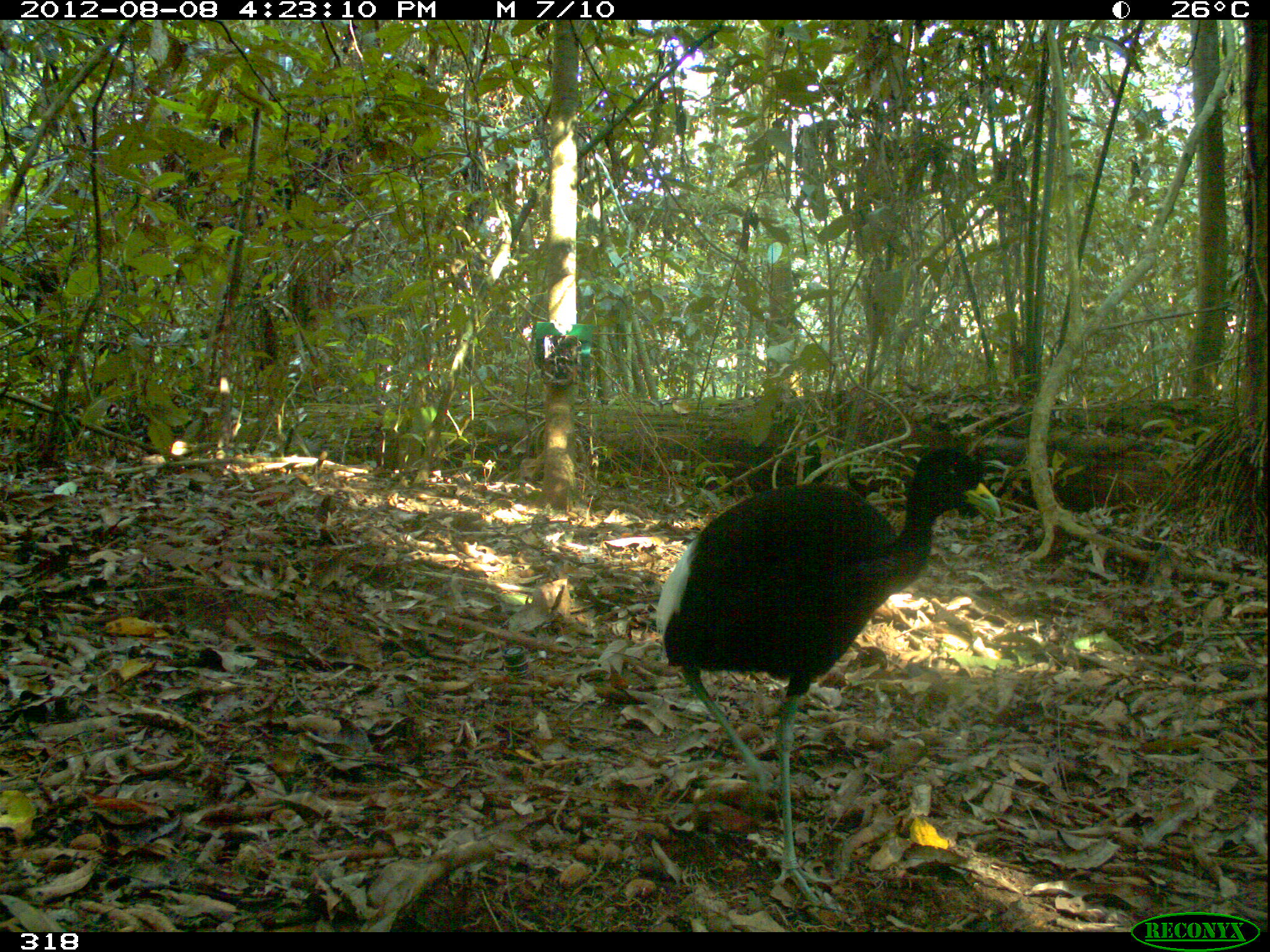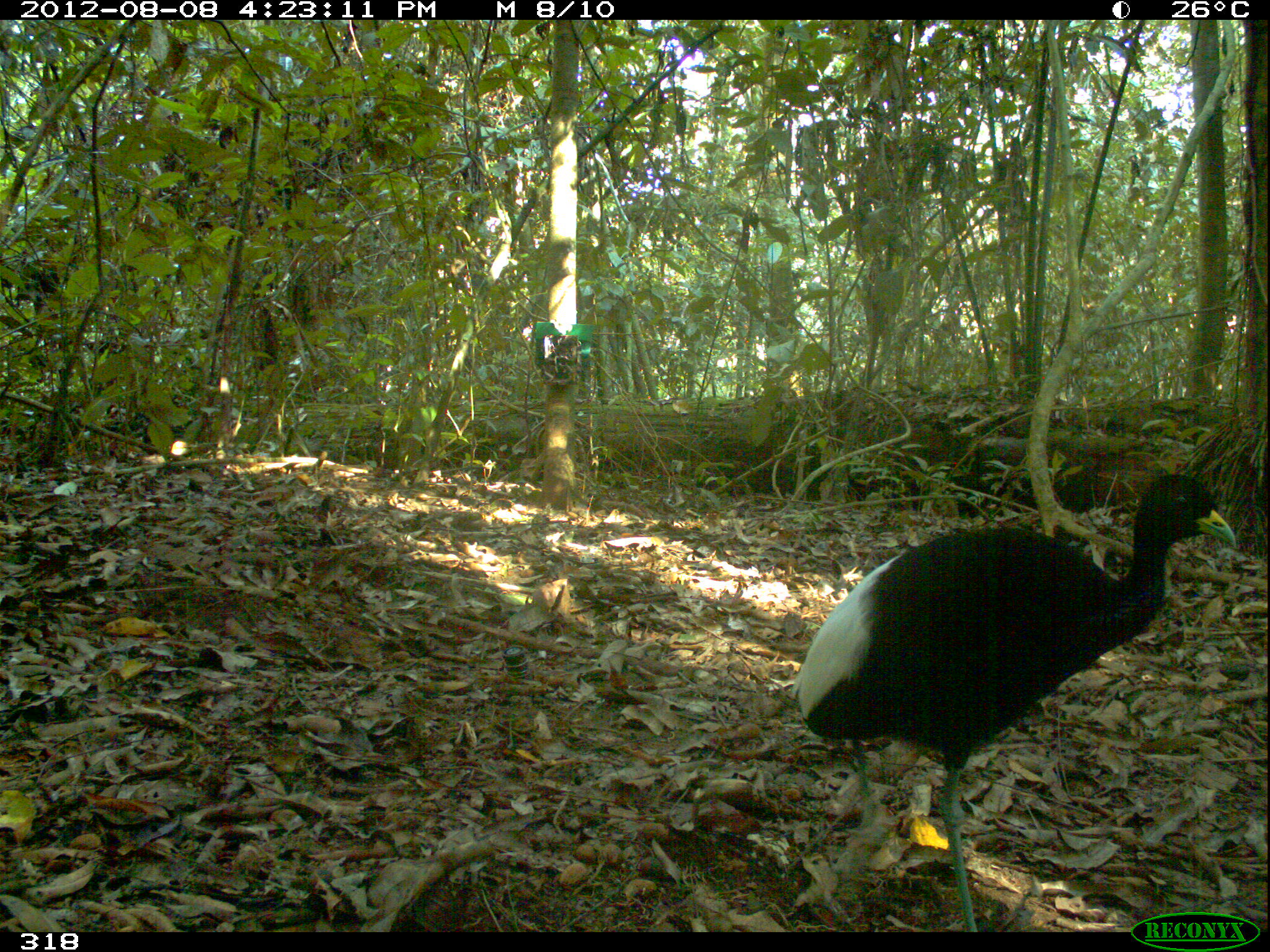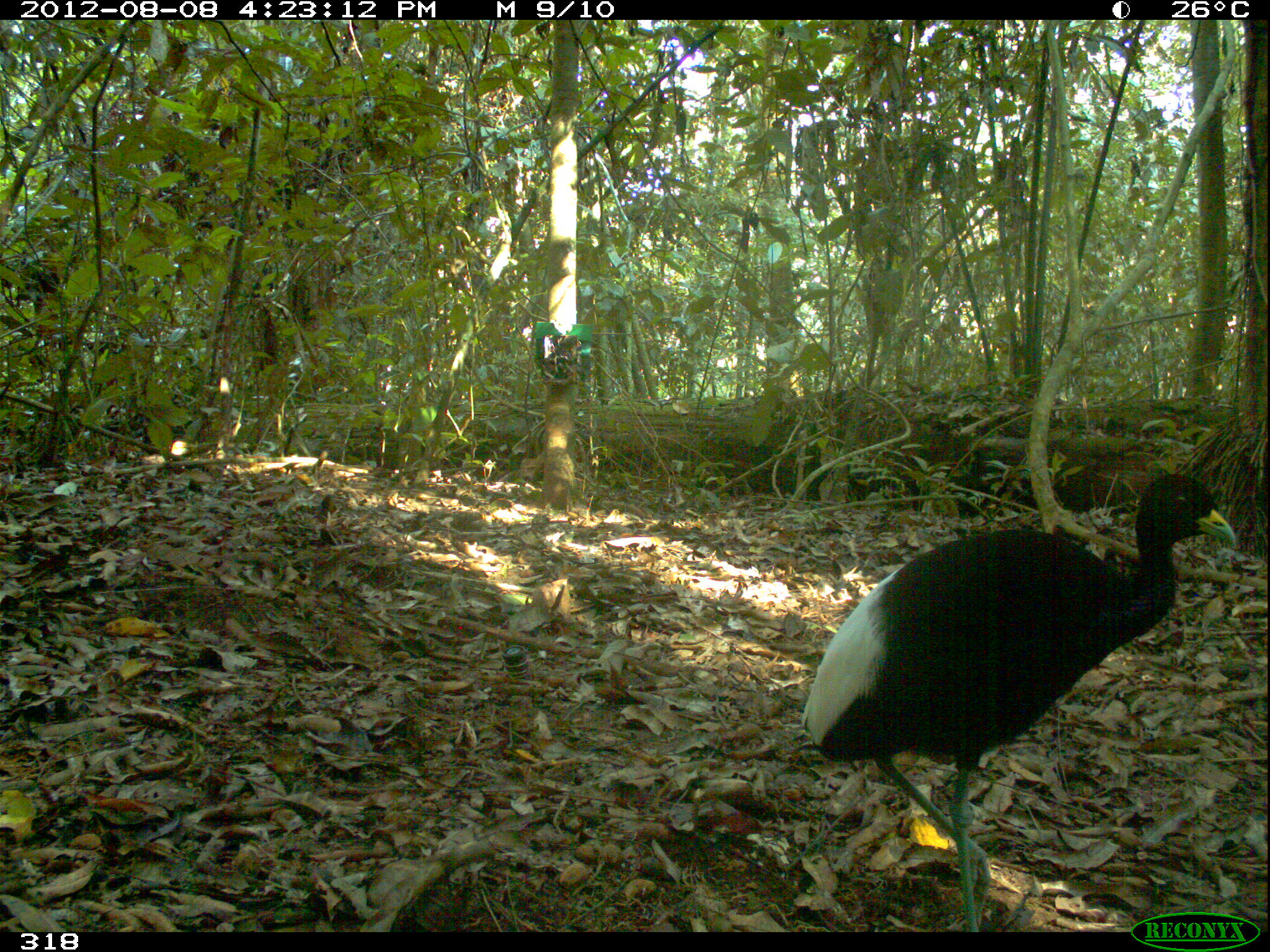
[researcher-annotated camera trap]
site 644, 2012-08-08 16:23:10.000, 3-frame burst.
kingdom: Animalia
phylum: Chordata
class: Aves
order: Gruiformes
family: Psophiidae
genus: Psophia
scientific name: Psophia leucoptera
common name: pale-winged trumpeter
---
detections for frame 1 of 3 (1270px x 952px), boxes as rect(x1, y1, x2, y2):
psophia leucoptera: rect(653, 446, 999, 905)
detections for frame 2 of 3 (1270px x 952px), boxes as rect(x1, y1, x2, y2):
psophia leucoptera: rect(788, 467, 1236, 932)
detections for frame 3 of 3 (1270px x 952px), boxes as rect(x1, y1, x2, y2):
psophia leucoptera: rect(798, 467, 1236, 932)